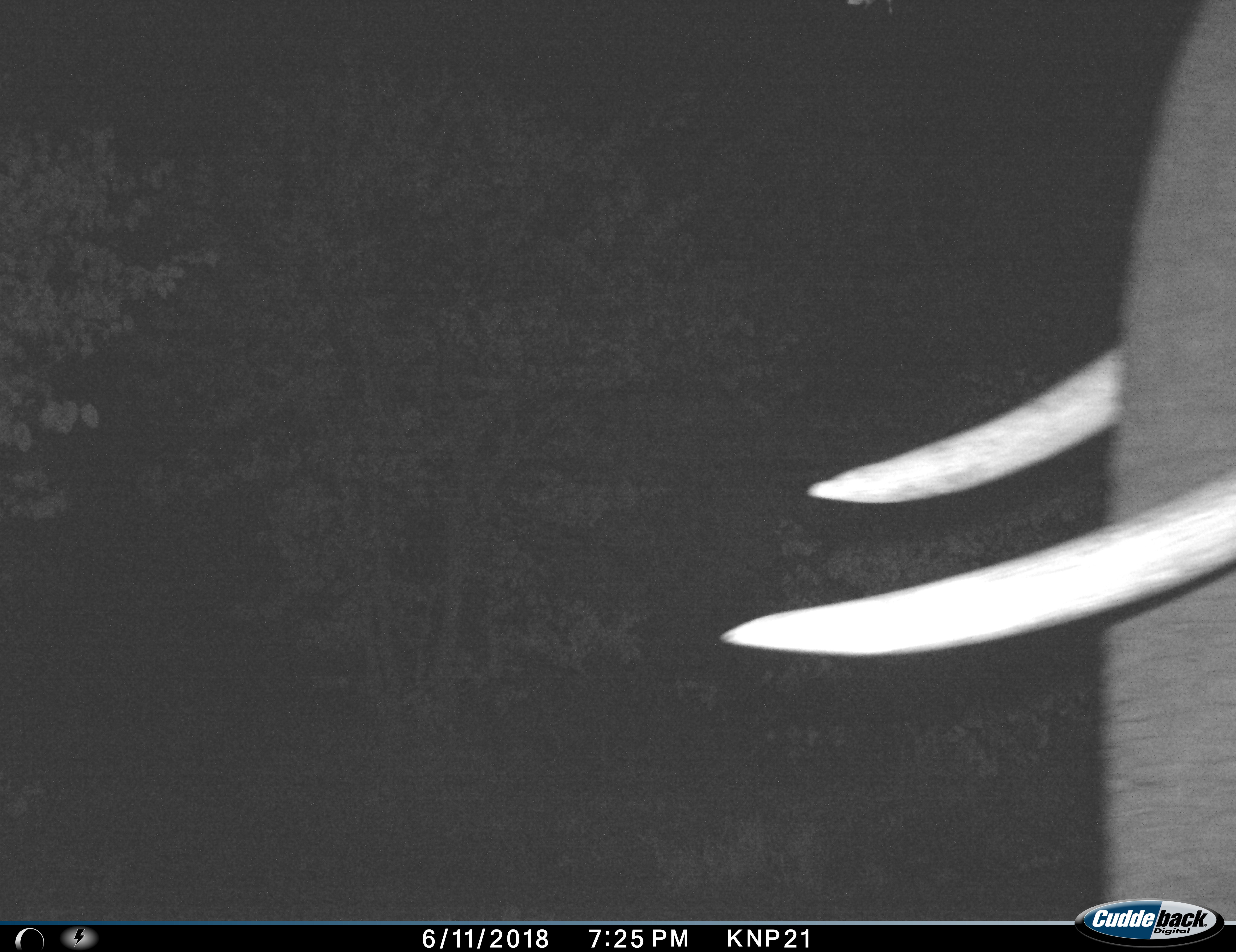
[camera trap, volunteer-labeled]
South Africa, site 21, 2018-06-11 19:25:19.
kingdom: Animalia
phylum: Chordata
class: Mammalia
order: Proboscidea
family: Elephantidae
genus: Loxodonta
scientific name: Loxodonta africana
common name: african bush elephant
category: elephant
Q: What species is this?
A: Elephant (african bush elephant) (Loxodonta africana).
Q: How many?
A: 1.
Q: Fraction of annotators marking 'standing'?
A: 50%.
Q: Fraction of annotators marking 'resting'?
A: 10%.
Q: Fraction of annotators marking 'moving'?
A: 40%.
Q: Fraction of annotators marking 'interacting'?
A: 0%.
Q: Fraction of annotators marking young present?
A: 0%.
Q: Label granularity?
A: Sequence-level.